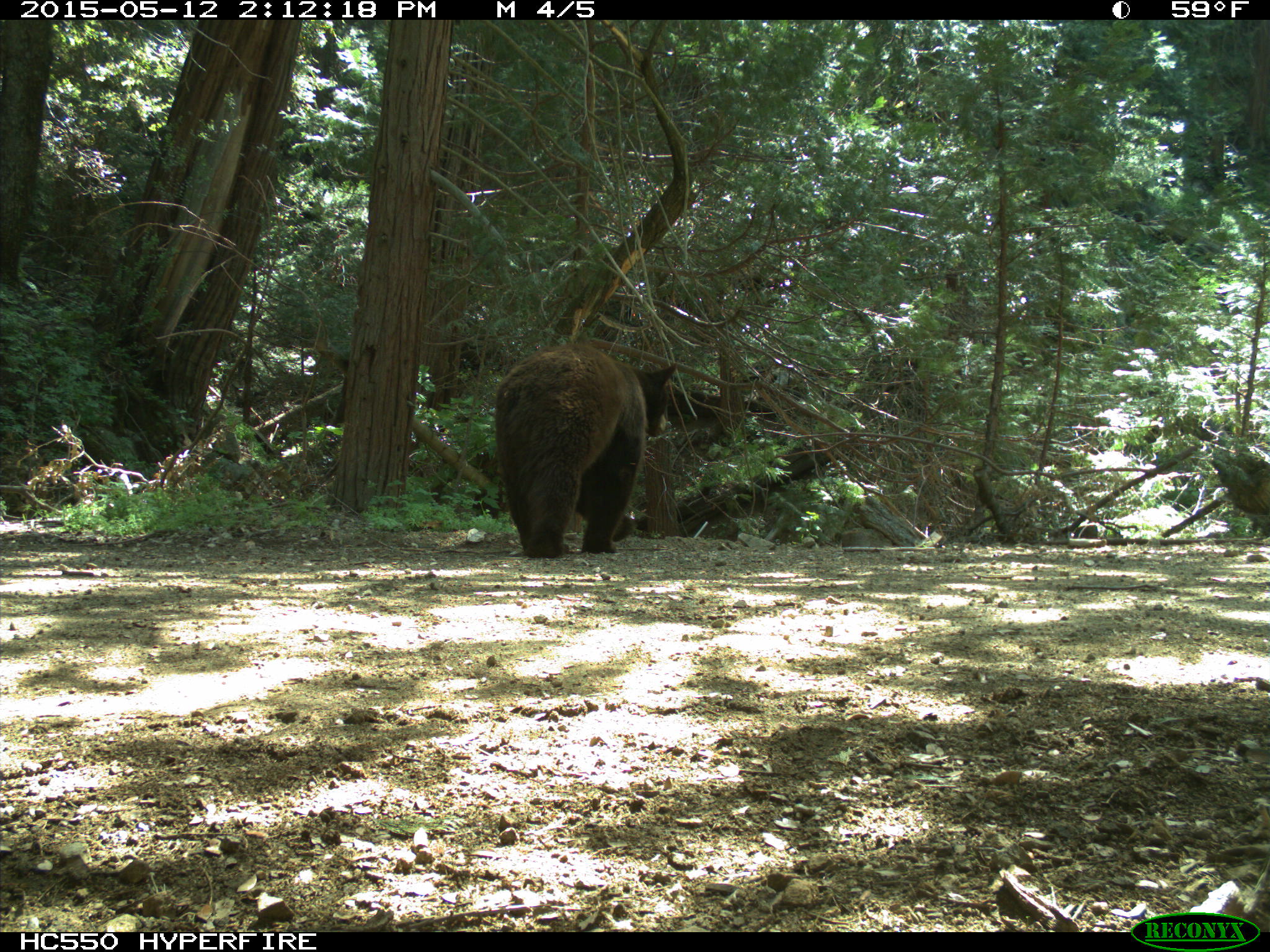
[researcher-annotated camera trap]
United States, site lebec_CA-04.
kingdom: Animalia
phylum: Chordata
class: Mammalia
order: Carnivora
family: Ursidae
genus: Ursus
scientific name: Ursus americanus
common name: american black bear